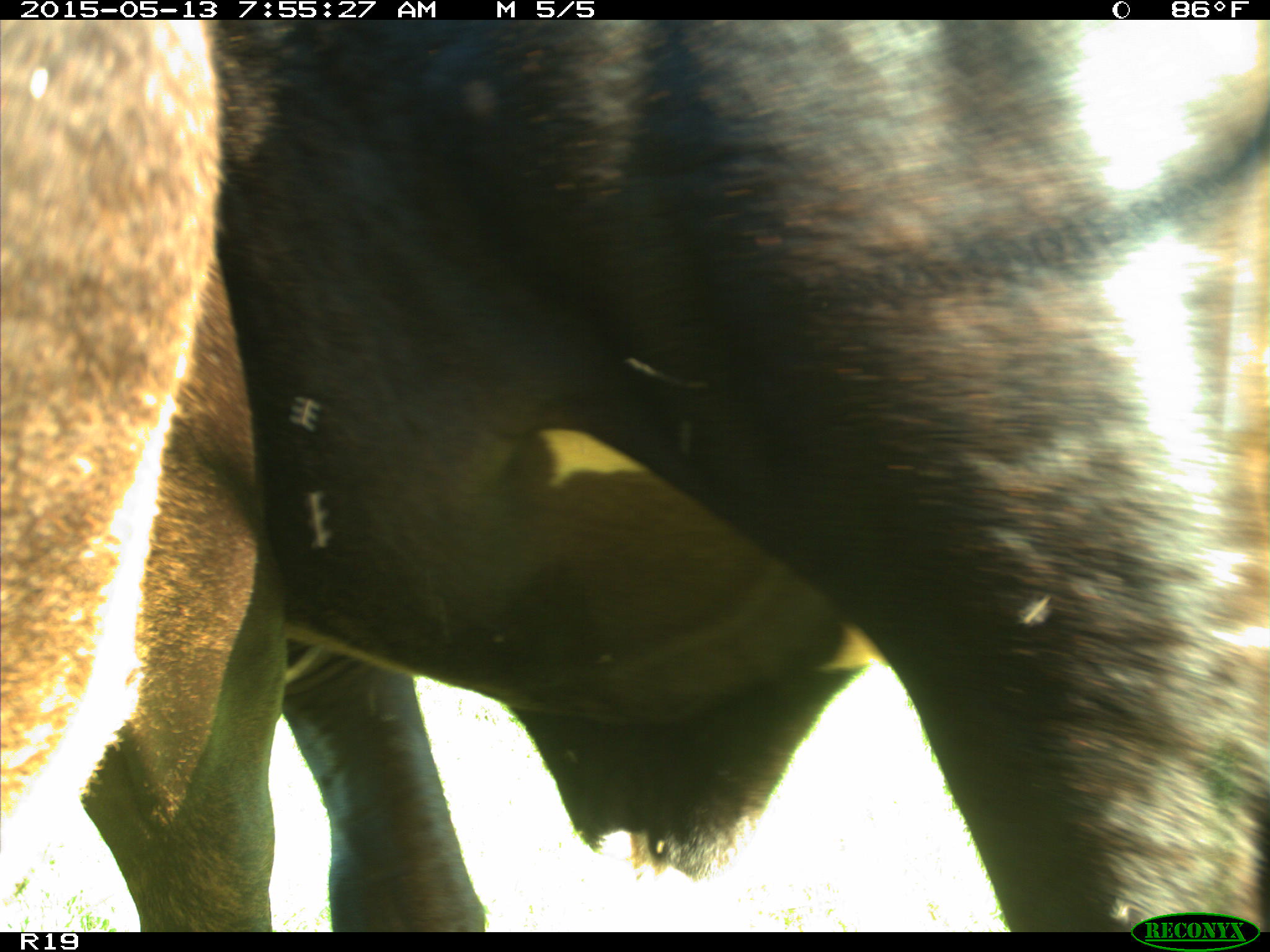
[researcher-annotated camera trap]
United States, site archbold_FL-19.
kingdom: Animalia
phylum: Chordata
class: Mammalia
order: Artiodactyla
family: Bovidae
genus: Bos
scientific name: Bos taurus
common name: domestic cow